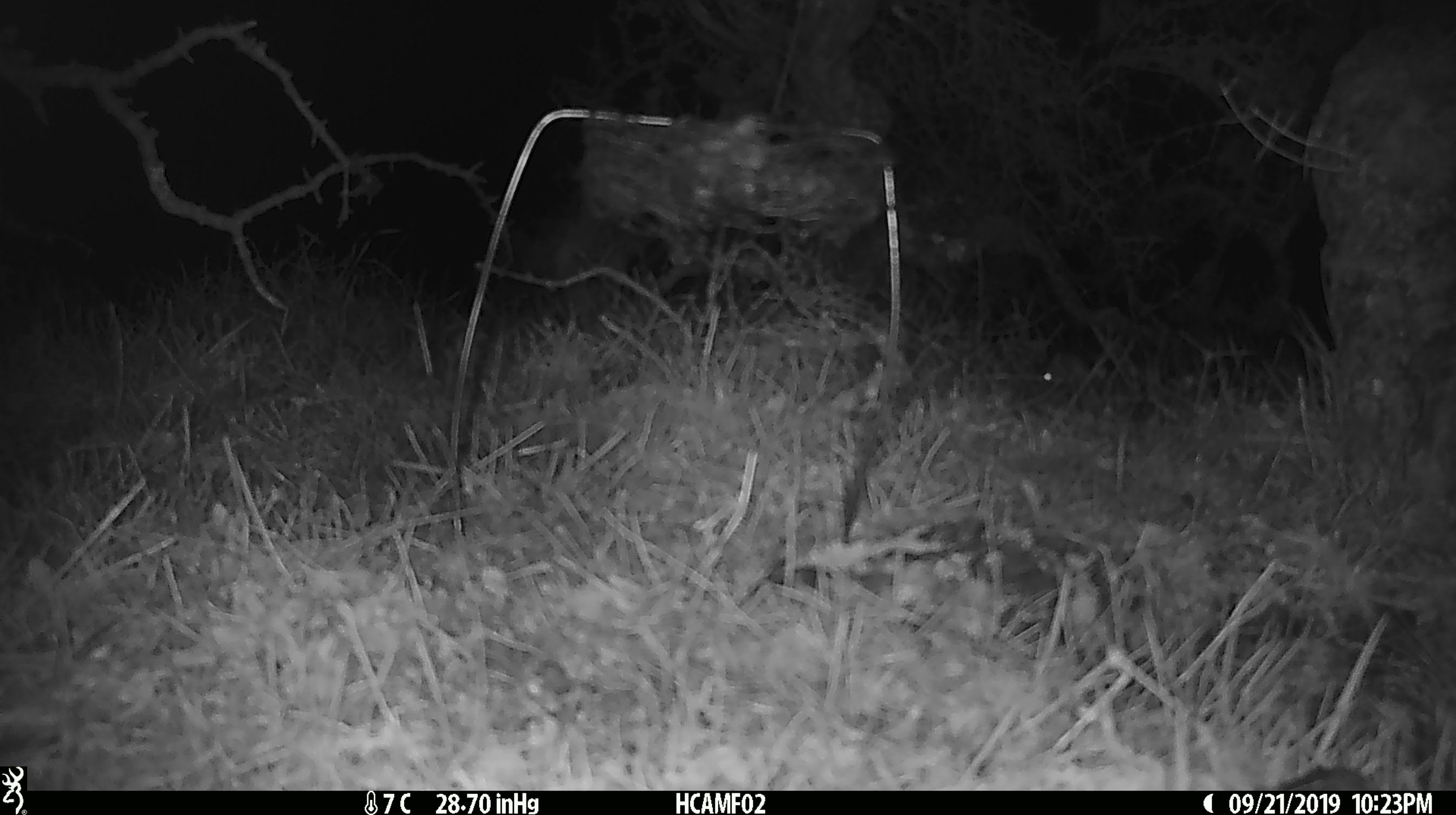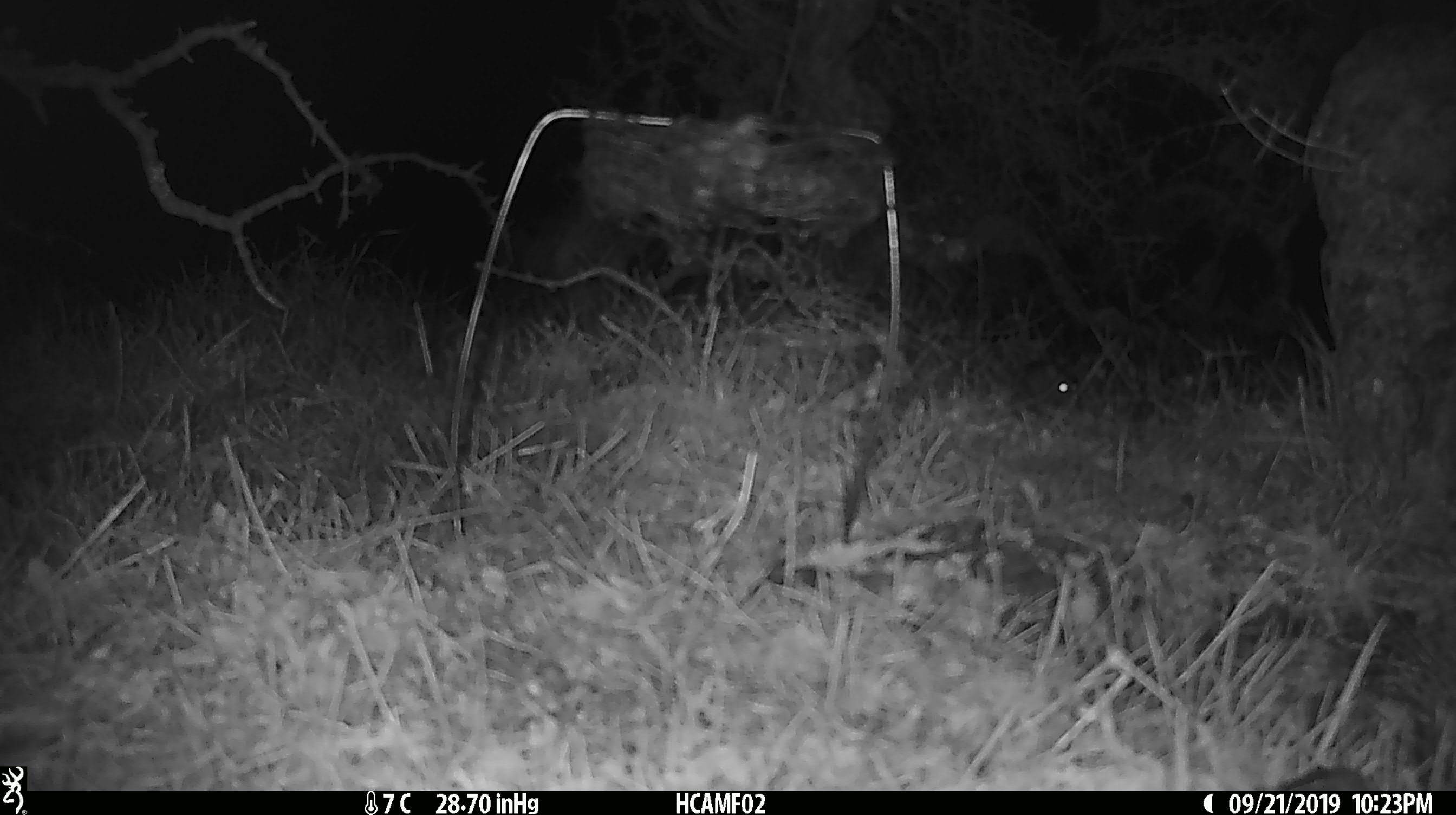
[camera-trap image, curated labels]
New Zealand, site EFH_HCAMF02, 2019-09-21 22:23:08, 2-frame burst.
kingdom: Animalia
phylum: Chordata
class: Mammalia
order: Rodentia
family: Muridae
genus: Mus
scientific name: Mus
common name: mouse